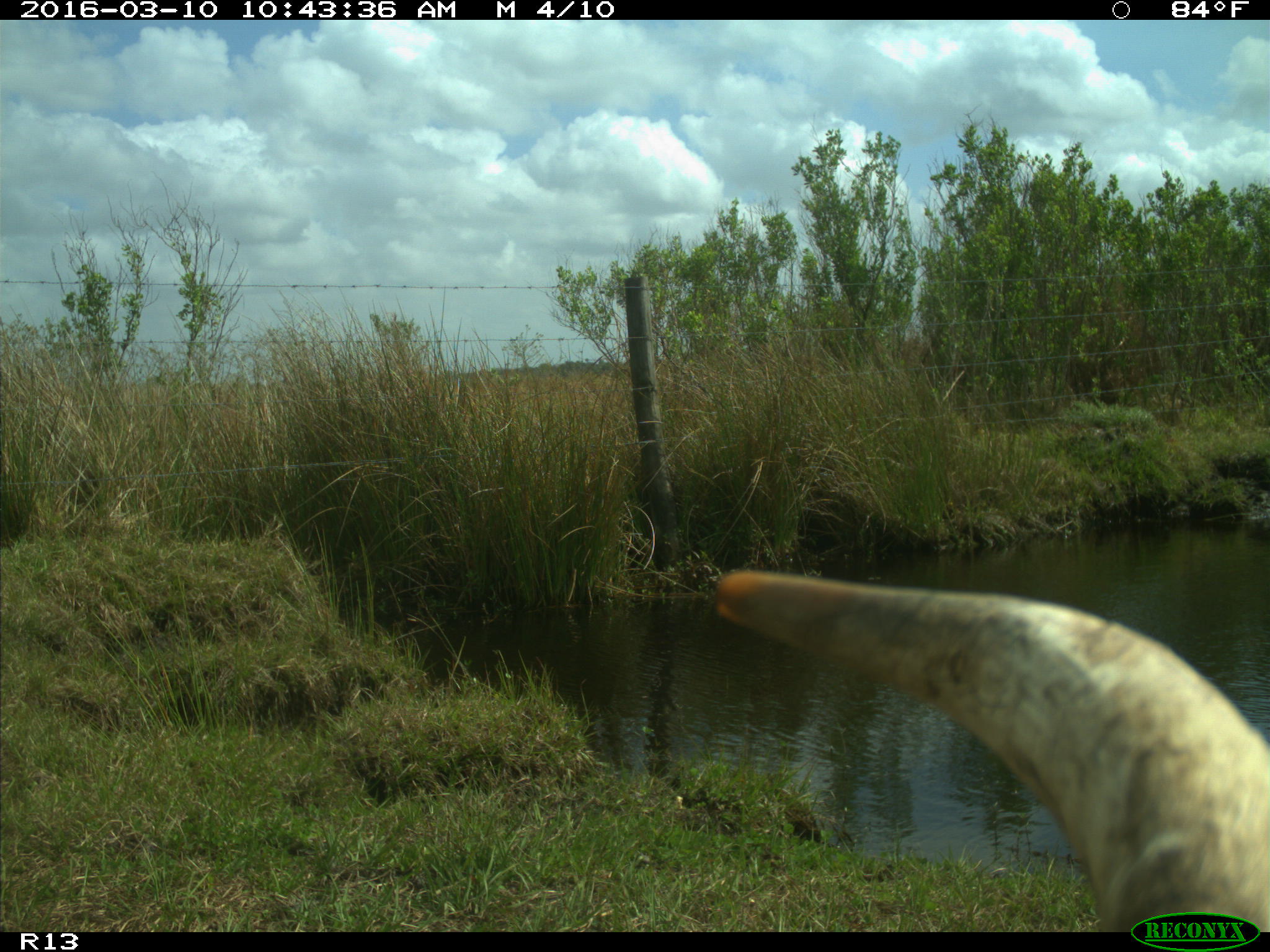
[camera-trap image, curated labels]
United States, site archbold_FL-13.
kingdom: Animalia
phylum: Chordata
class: Mammalia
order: Artiodactyla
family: Bovidae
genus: Bos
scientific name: Bos taurus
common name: domestic cow